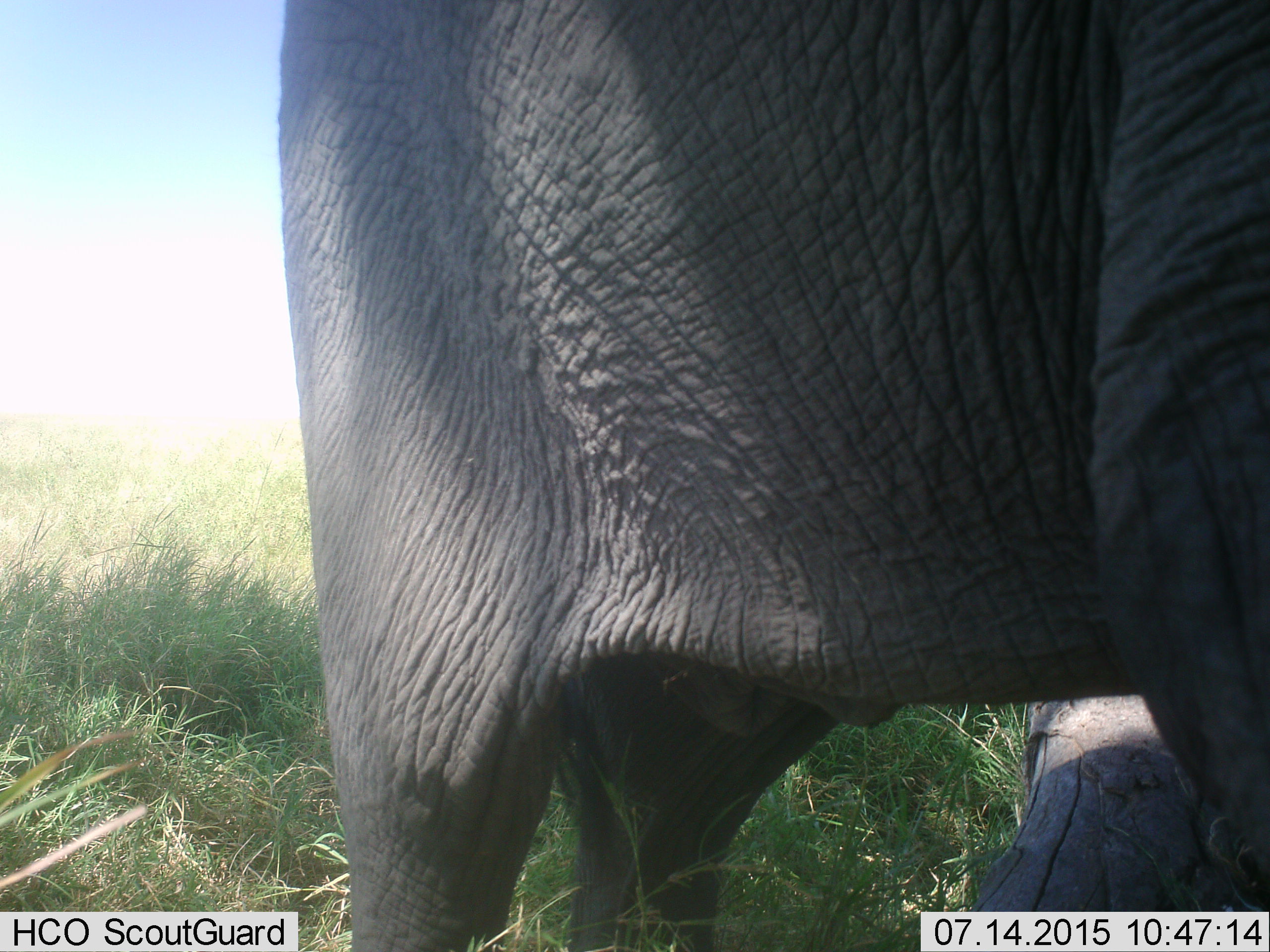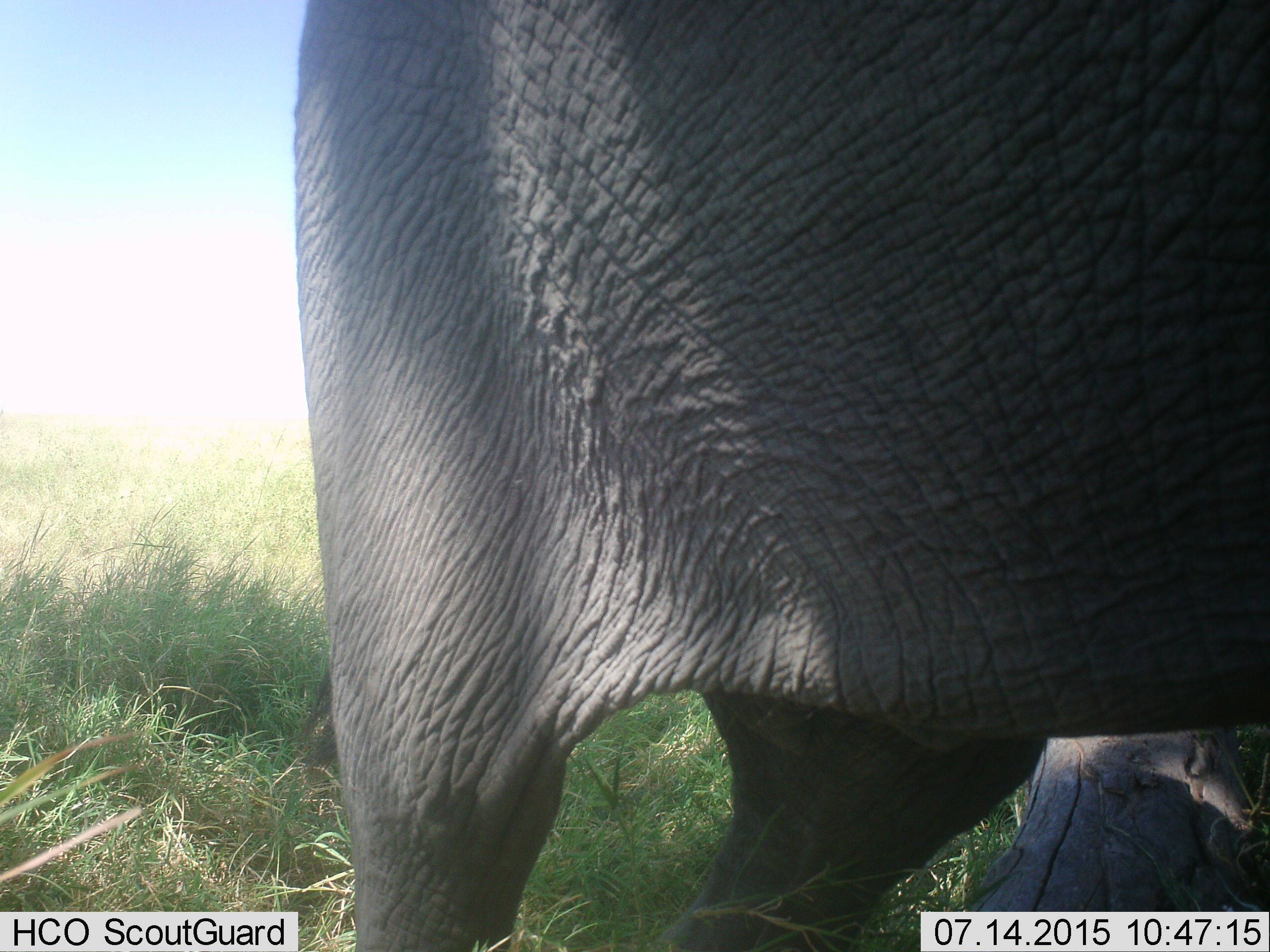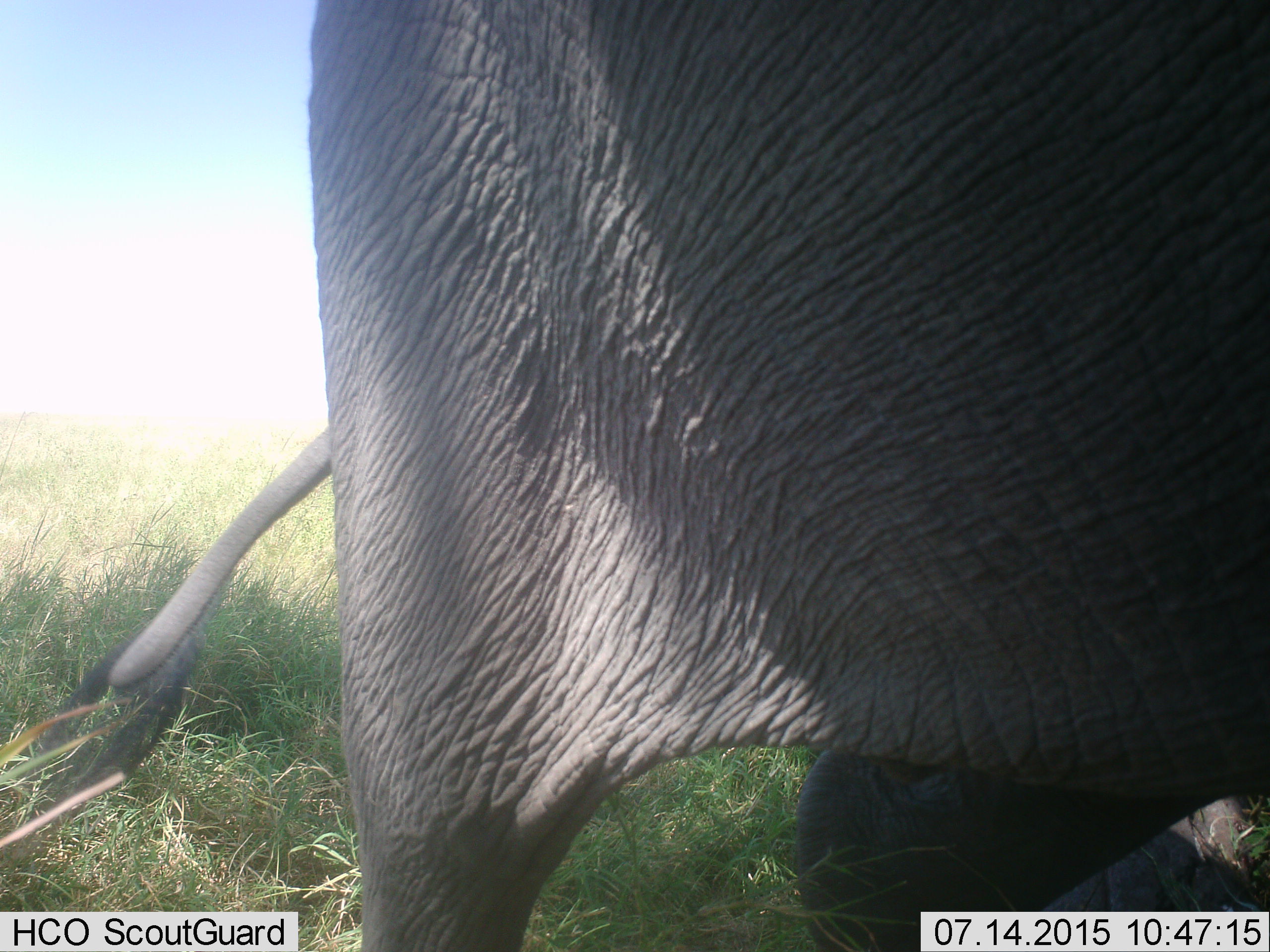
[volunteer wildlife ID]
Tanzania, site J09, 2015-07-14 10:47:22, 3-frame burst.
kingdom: Animalia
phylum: Chordata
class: Mammalia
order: Proboscidea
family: Elephantidae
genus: Loxodonta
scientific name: Loxodonta africana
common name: african bush elephant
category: elephant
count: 1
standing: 44%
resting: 0%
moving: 56%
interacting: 0%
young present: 0%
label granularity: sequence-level